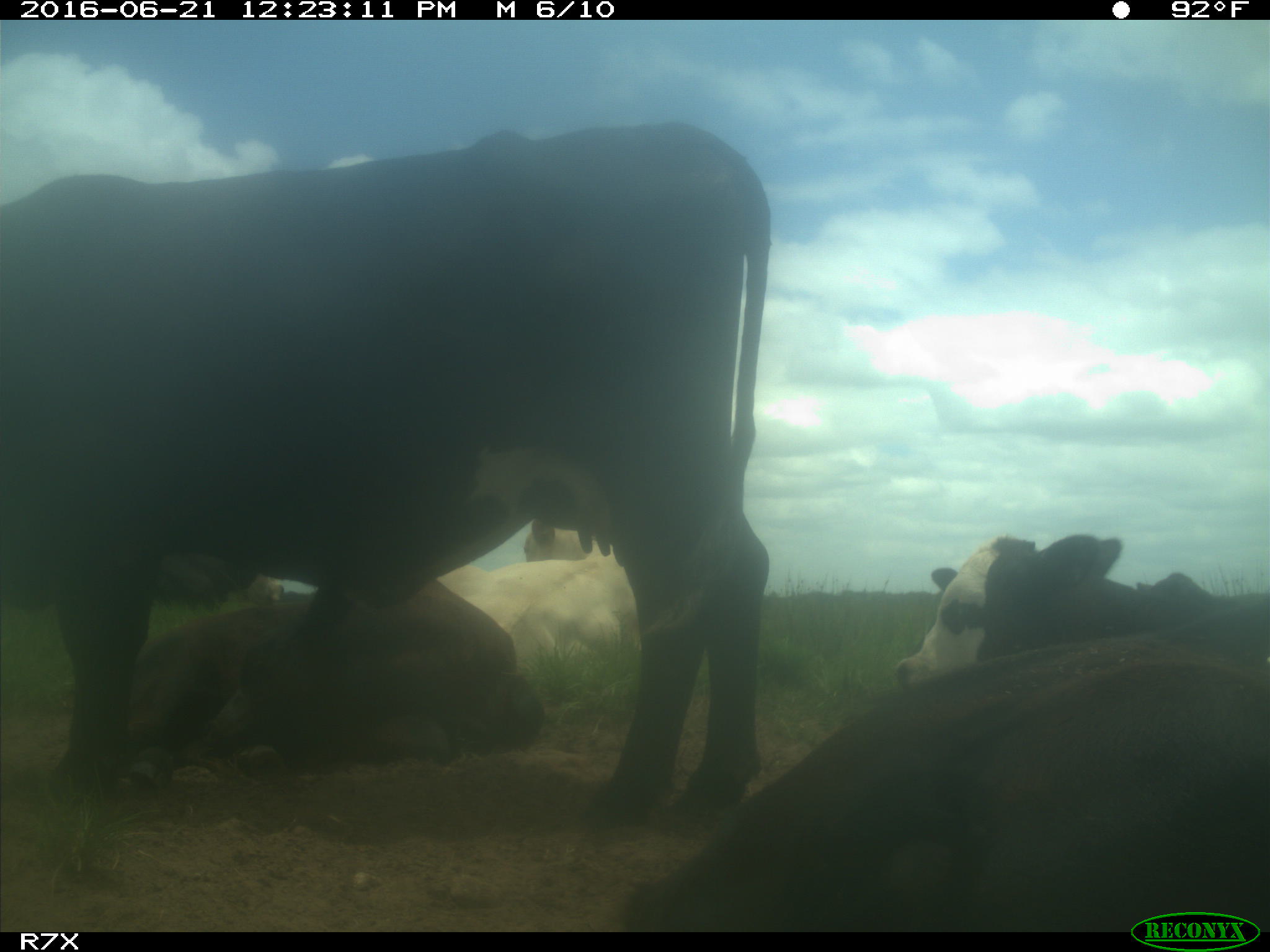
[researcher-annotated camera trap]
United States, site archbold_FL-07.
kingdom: Animalia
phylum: Chordata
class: Mammalia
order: Artiodactyla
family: Bovidae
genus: Bos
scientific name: Bos taurus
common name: domestic cow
Bos taurus (domestic cow).